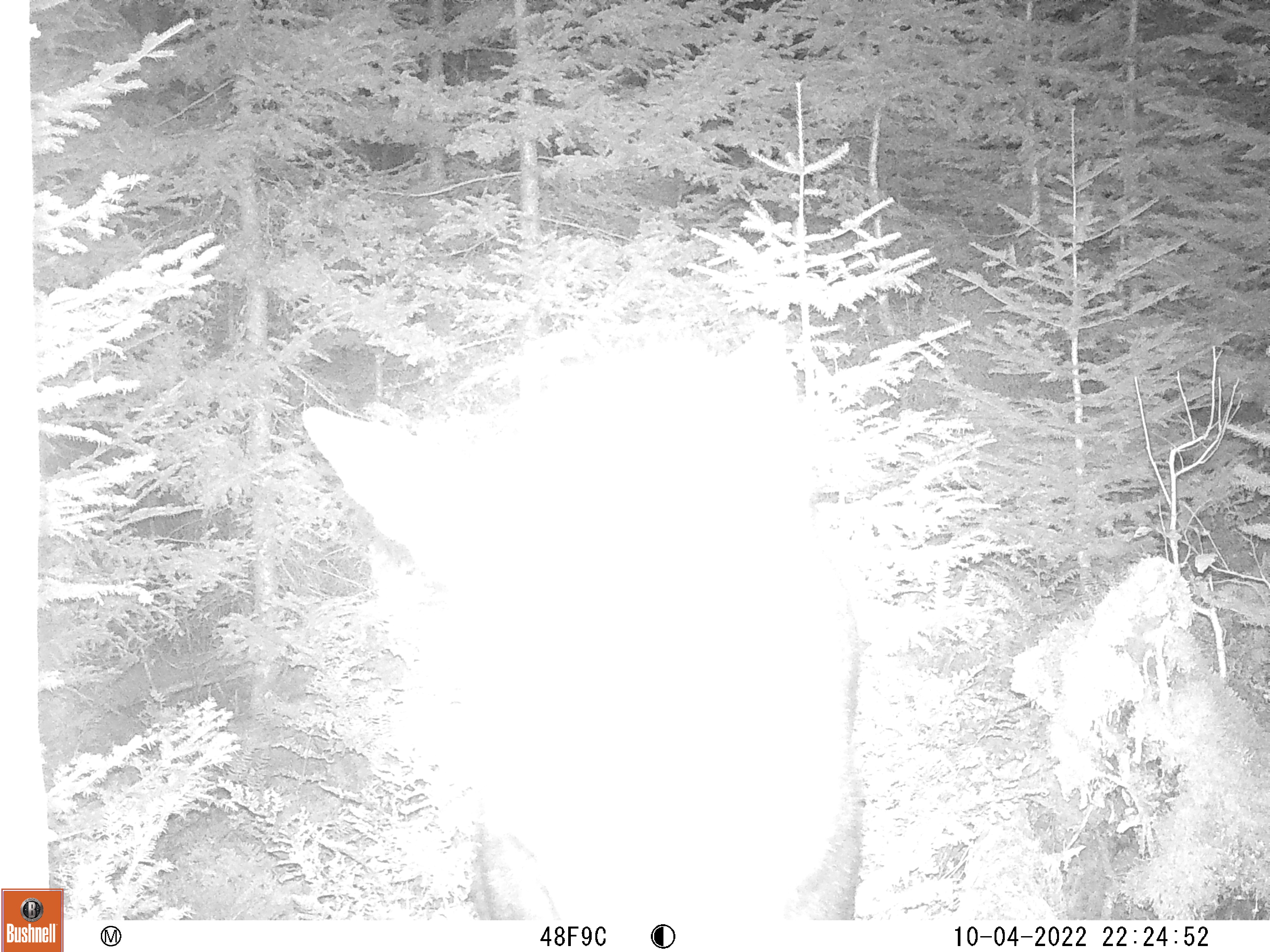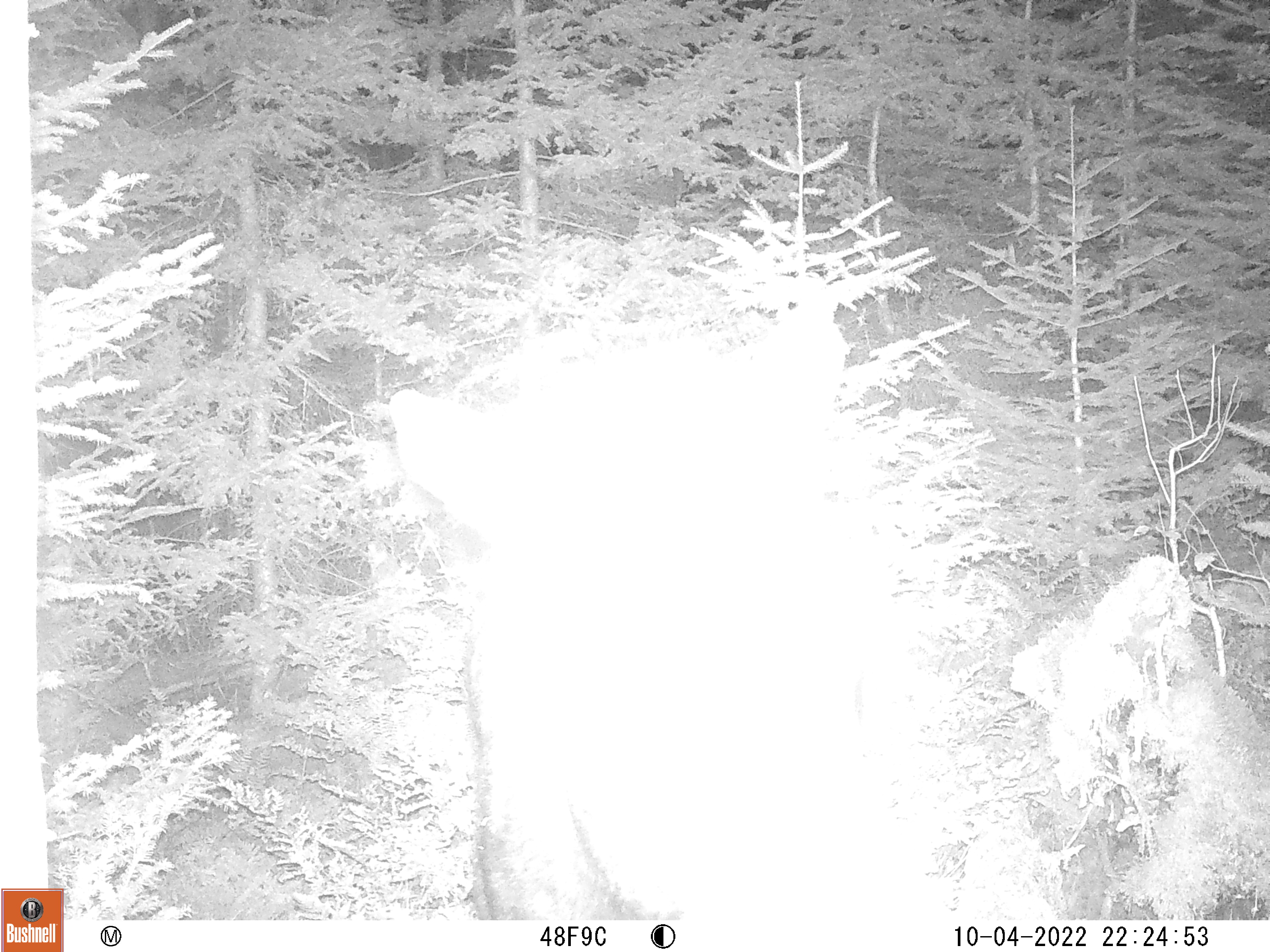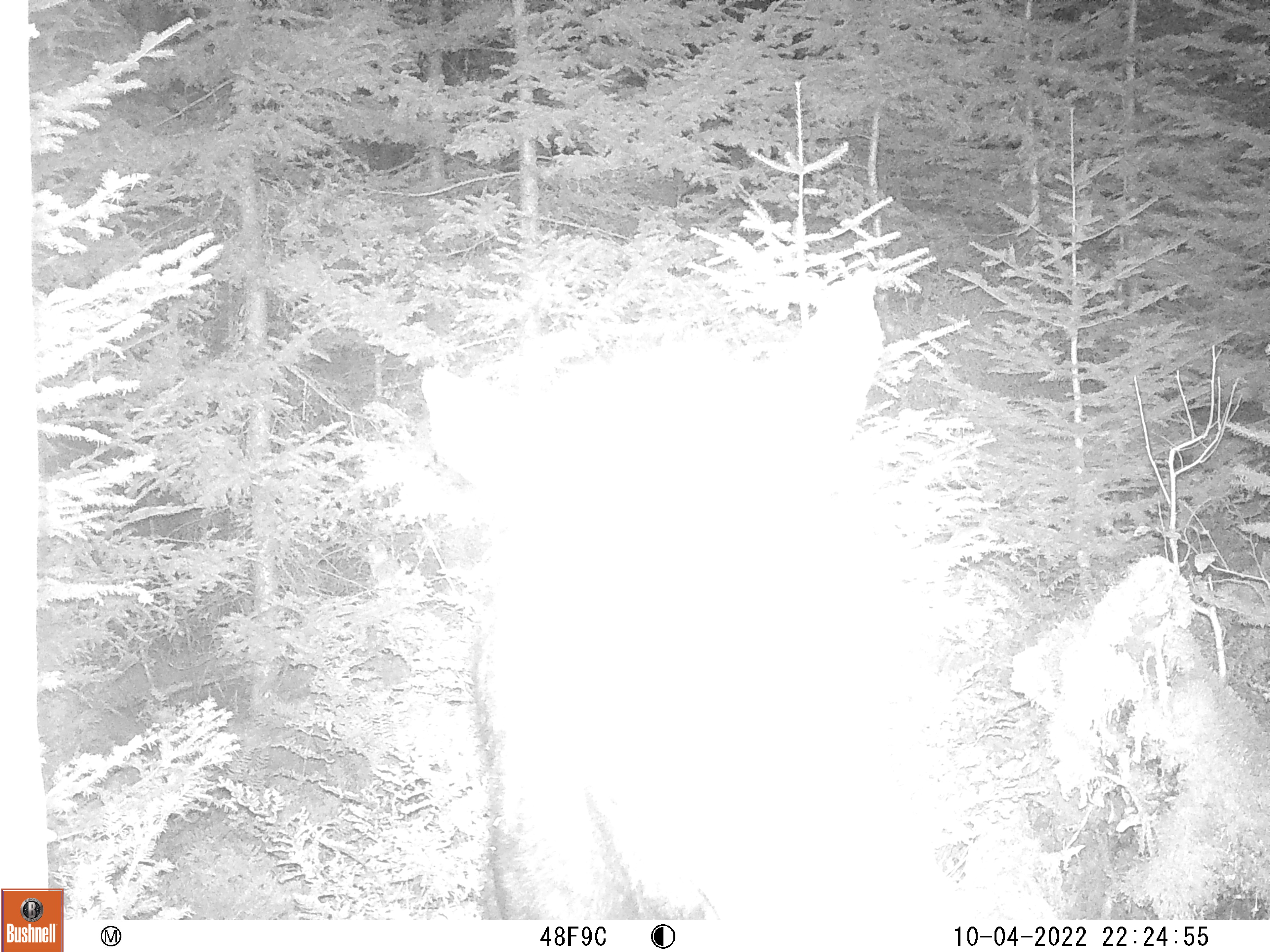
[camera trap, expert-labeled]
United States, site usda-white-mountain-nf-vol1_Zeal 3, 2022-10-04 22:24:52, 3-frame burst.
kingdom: Animalia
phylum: Chordata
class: Mammalia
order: Artiodactyla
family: Cervidae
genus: Alces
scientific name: Alces alces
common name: moose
Moose (Alces alces).